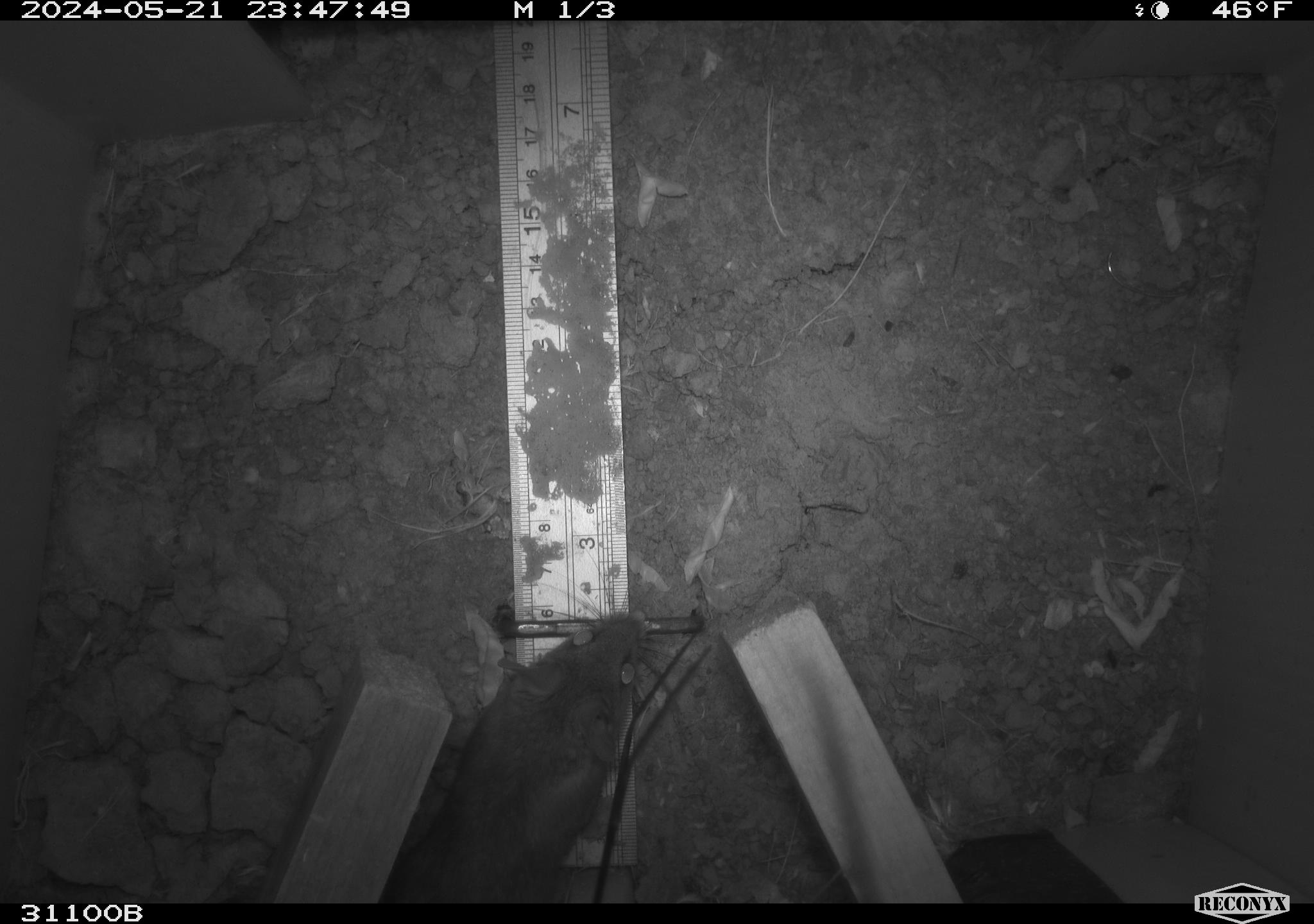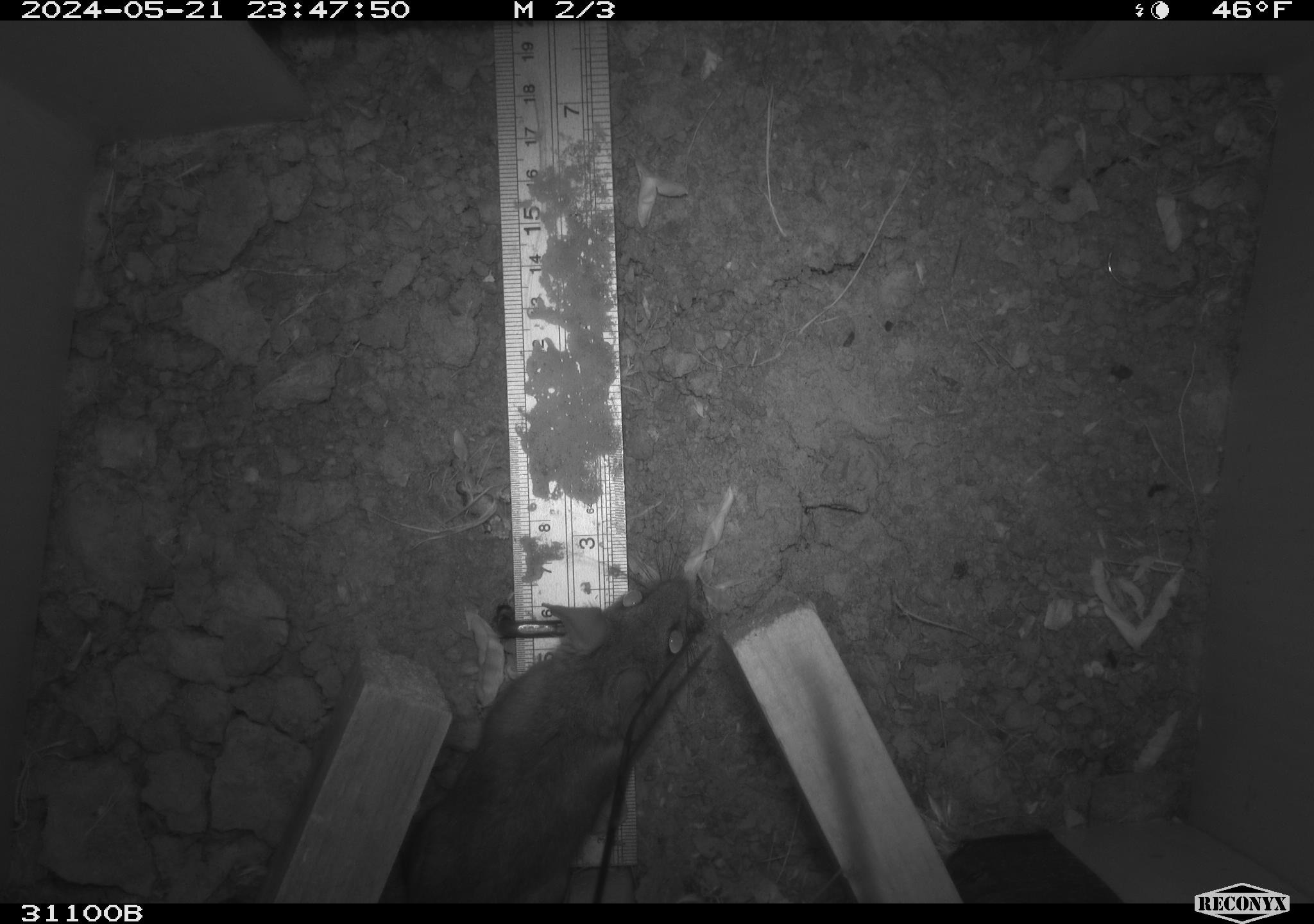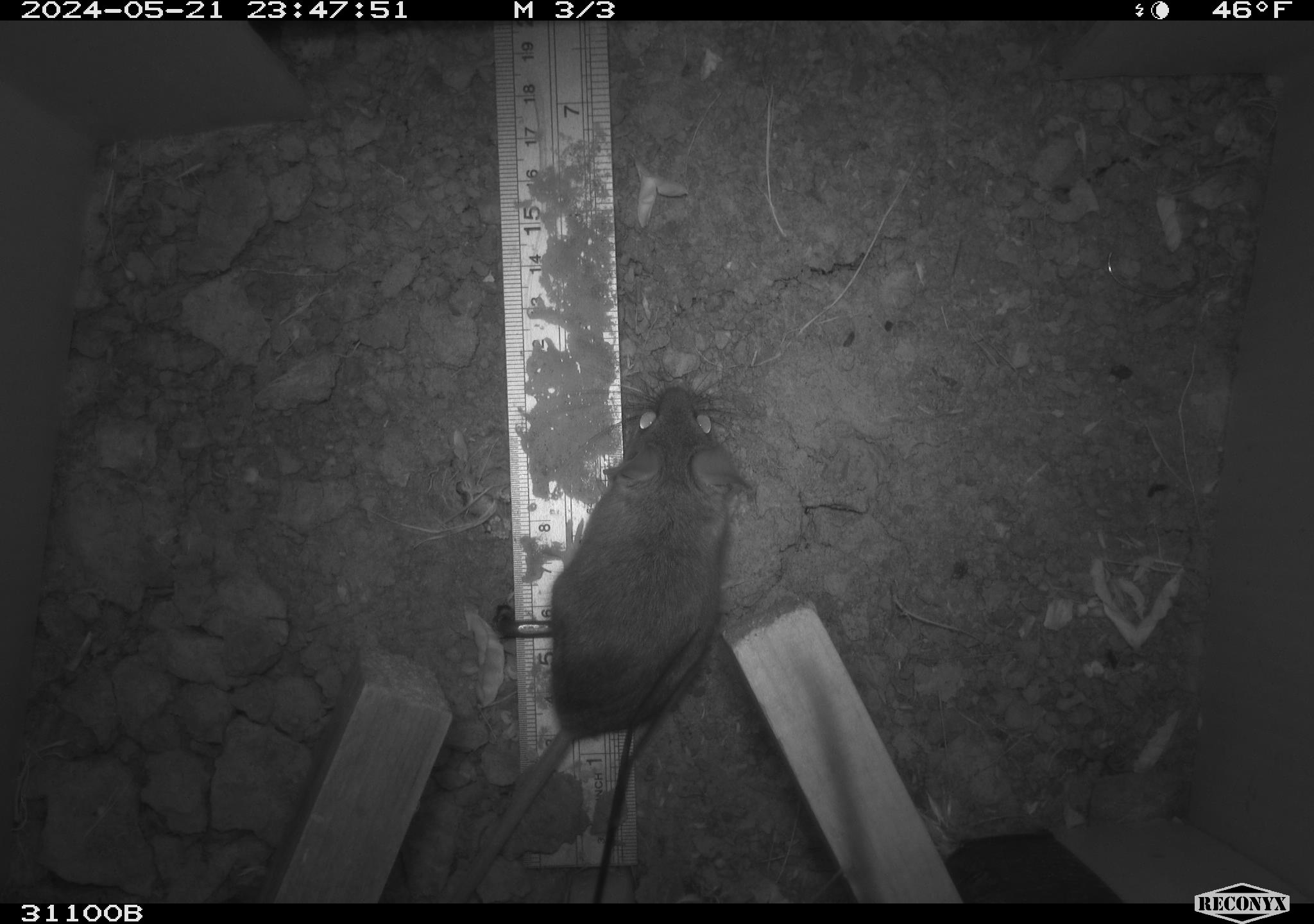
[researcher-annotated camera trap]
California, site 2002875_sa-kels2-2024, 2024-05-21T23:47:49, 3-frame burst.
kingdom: Animalia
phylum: Chordata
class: Mammalia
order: Rodentia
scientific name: Rodentia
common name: rodent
Rodent (Rodentia).